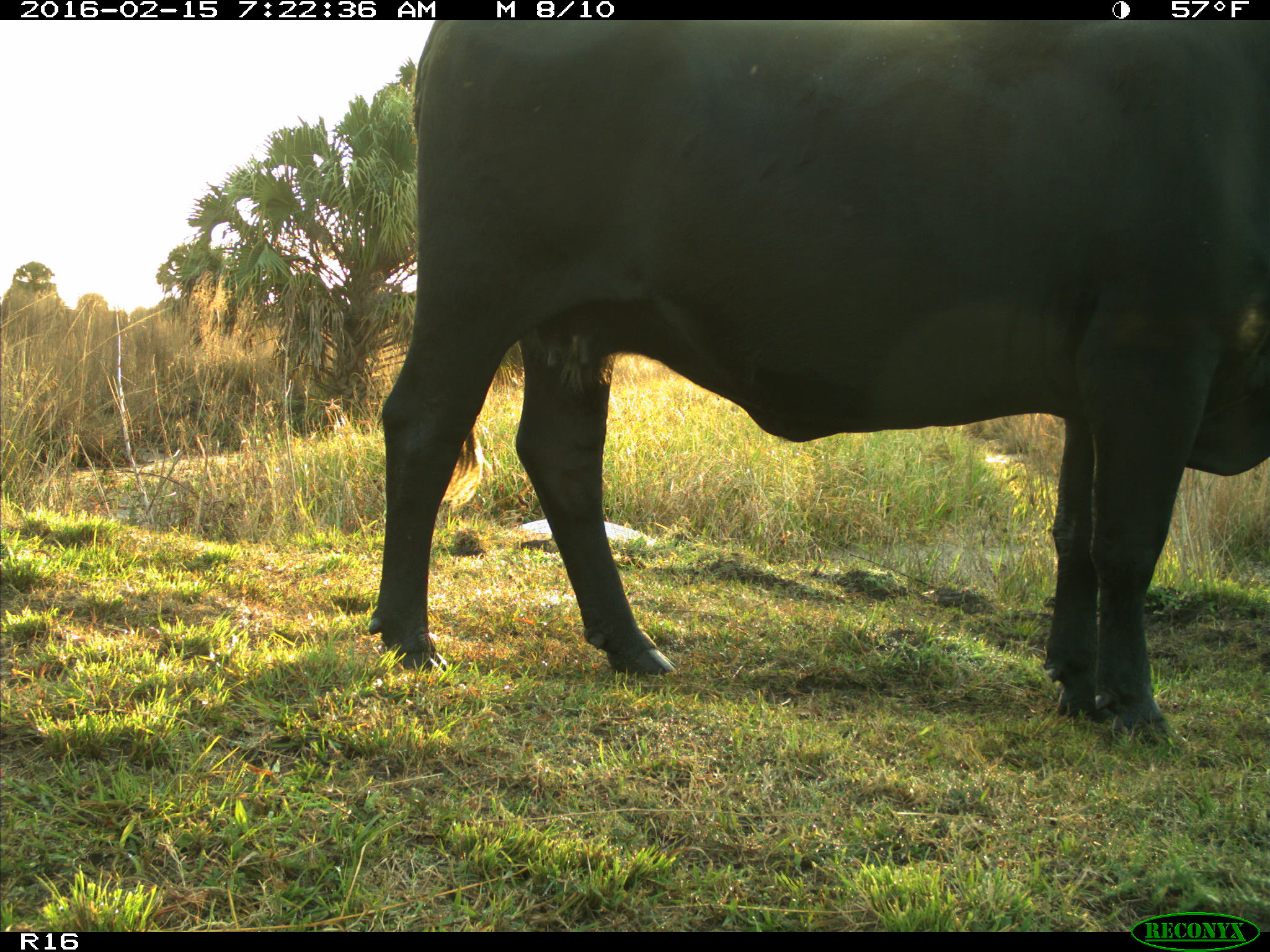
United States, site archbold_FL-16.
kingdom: Animalia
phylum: Chordata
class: Mammalia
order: Artiodactyla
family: Bovidae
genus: Bos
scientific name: Bos taurus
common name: domestic cow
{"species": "Bos taurus (domestic cow)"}